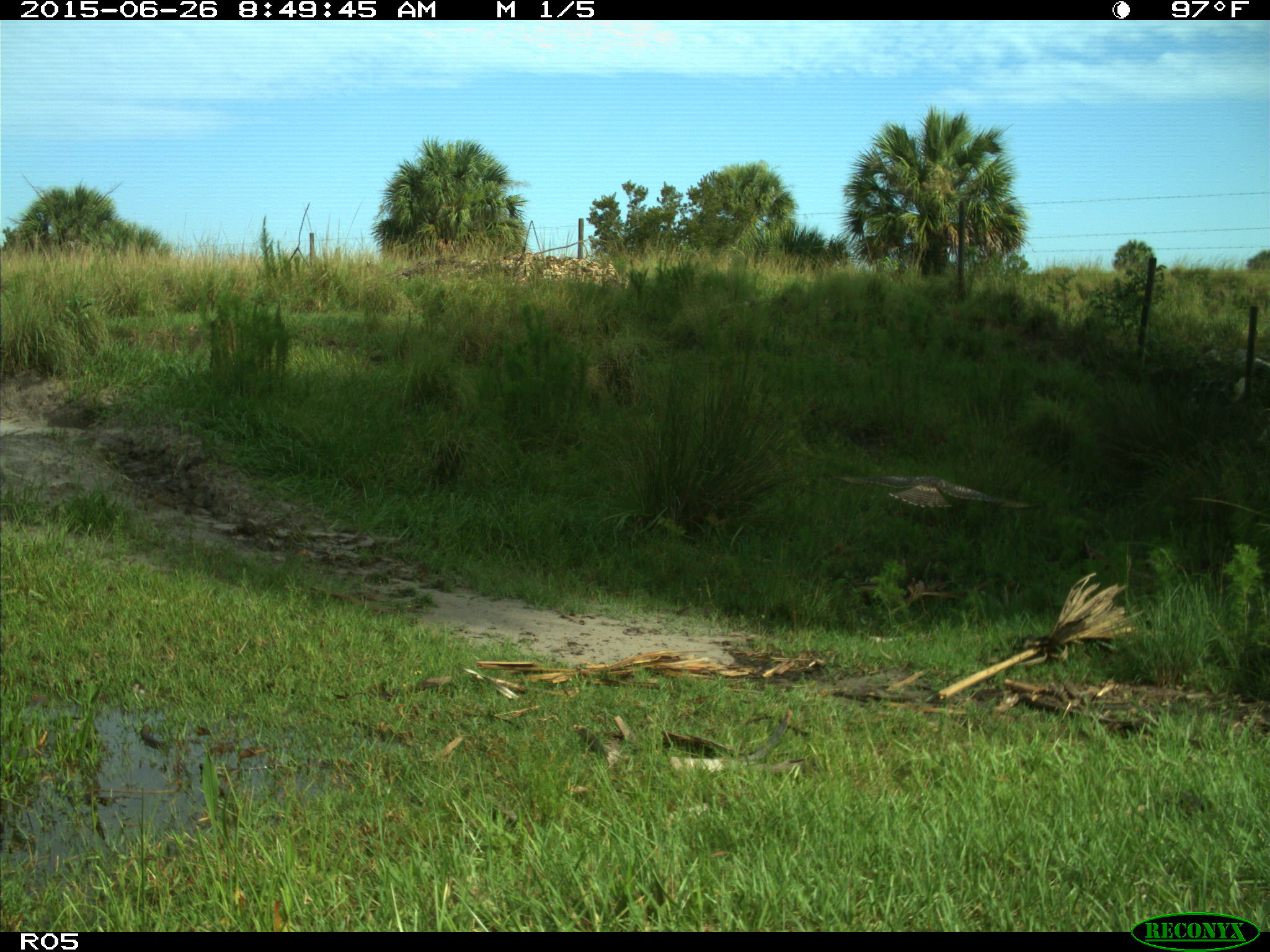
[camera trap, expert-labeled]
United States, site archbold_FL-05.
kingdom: Animalia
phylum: Chordata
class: Aves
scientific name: Aves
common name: birds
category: unidentified bird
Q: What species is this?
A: Unidentified bird (birds) (Aves).